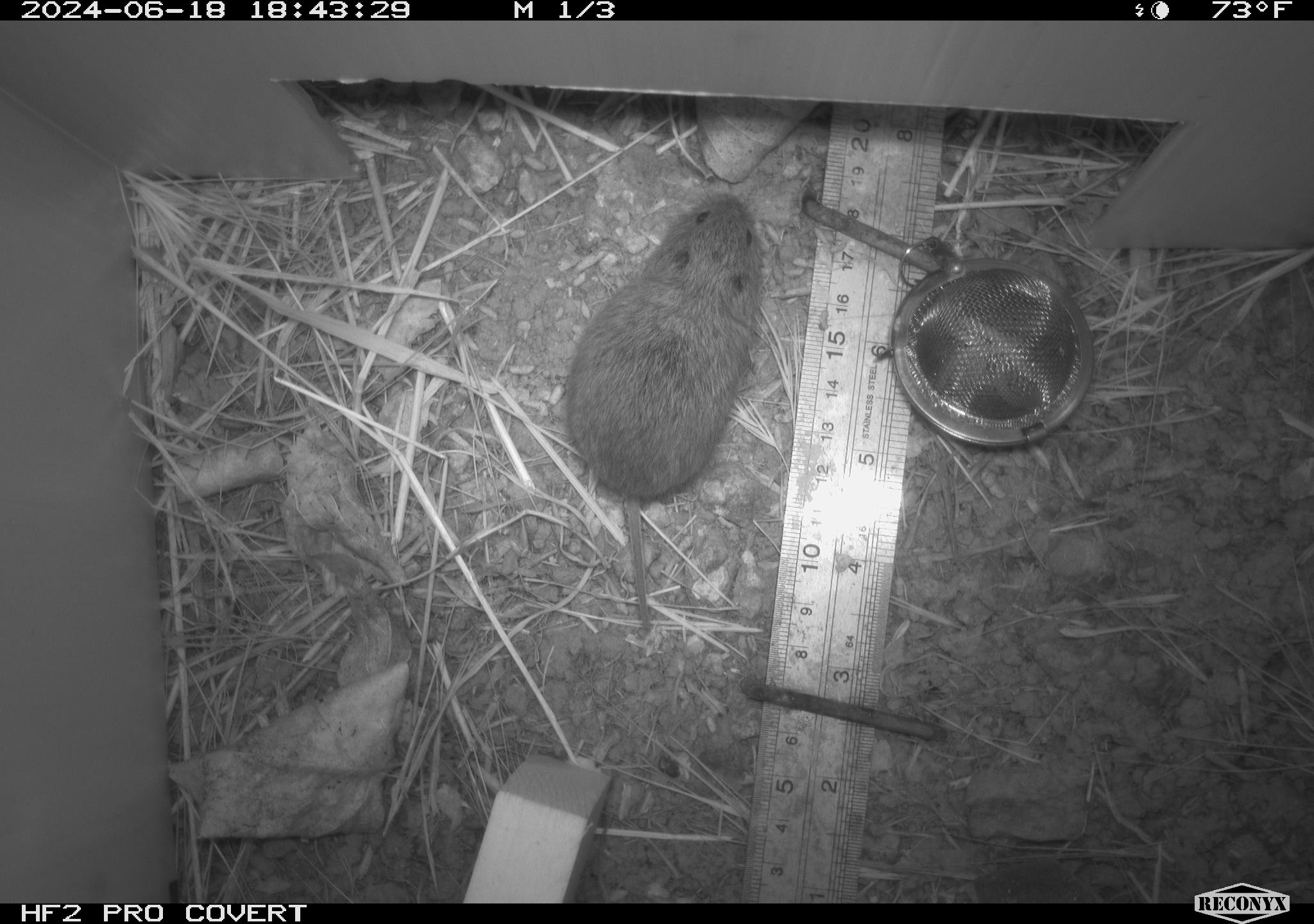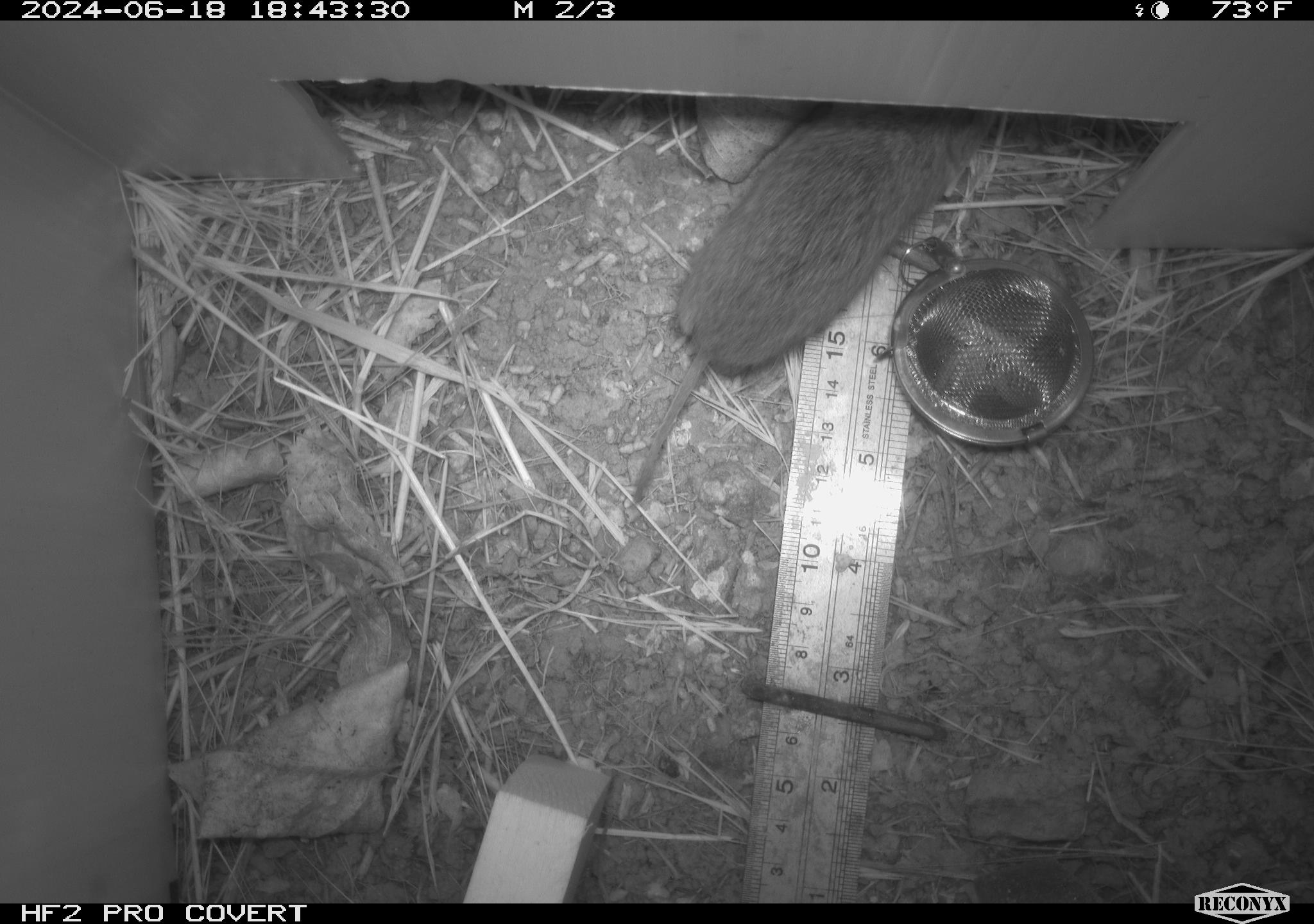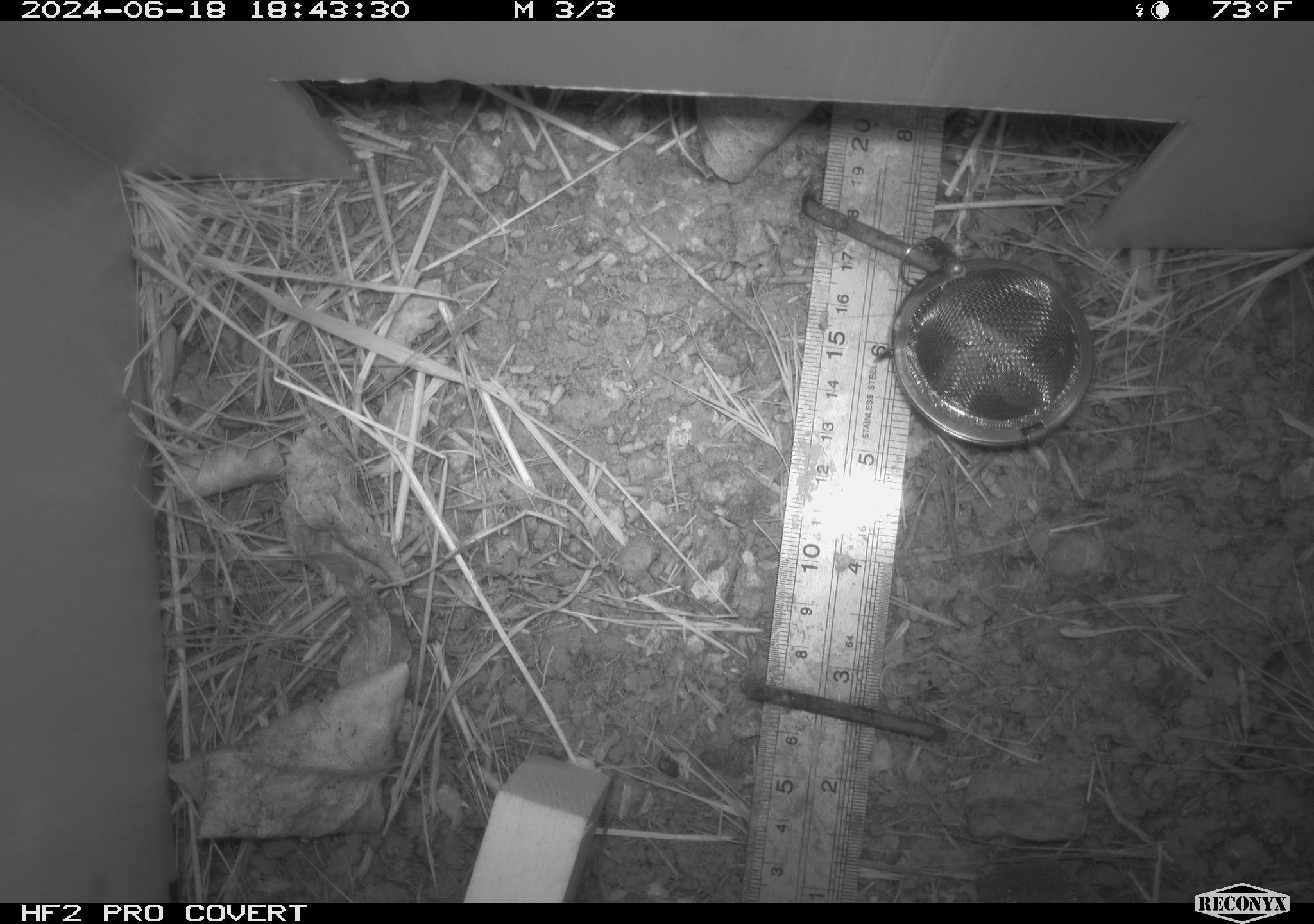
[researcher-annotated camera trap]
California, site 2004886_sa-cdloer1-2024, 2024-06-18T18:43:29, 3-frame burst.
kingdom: Animalia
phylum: Chordata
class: Mammalia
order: Rodentia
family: Cricetidae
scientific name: Arvicolinae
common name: voles, lemmings, and muskrats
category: arvicolinae subfamily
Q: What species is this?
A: Arvicolinae subfamily (voles, lemmings, and muskrats) (Arvicolinae).